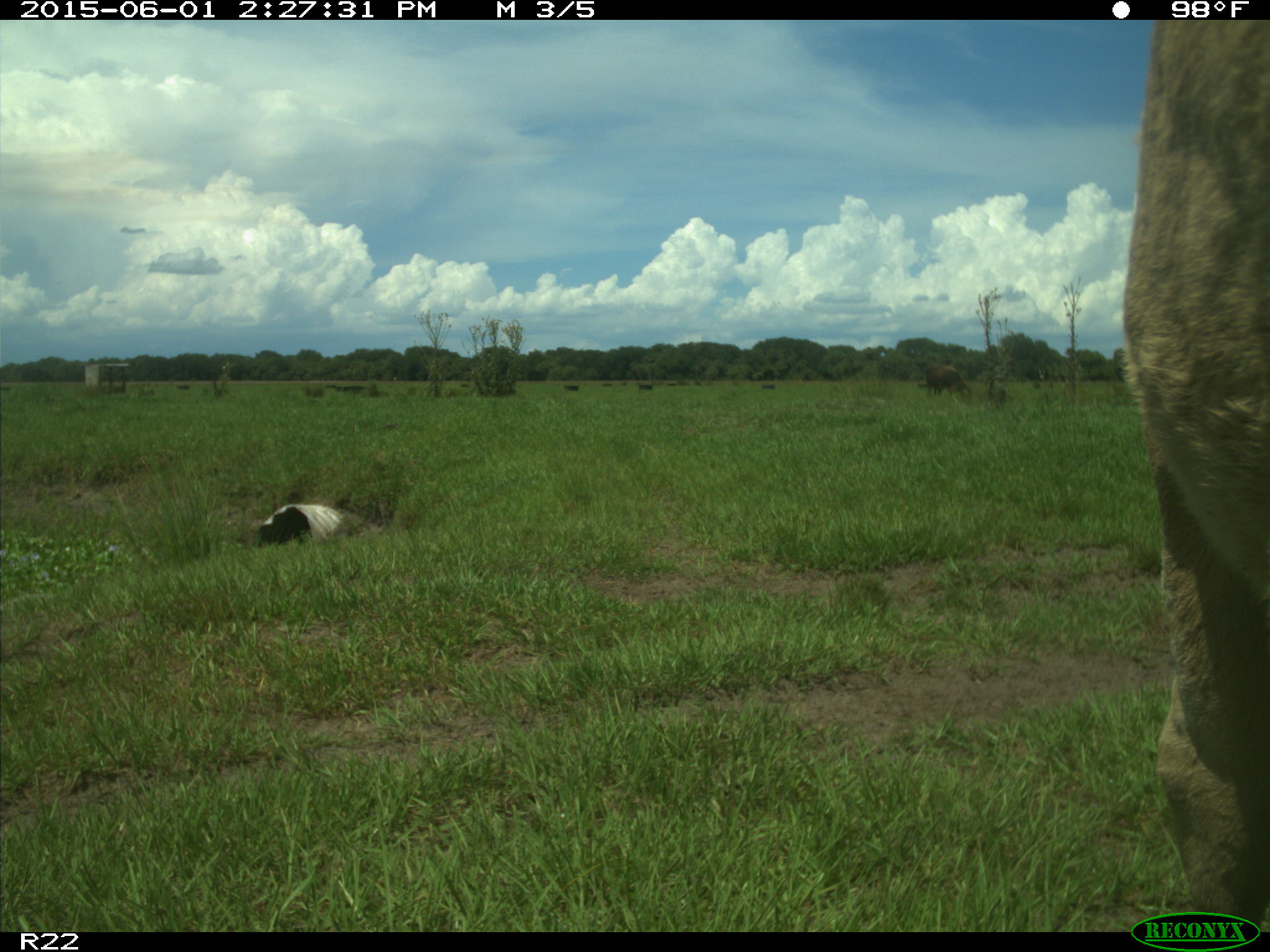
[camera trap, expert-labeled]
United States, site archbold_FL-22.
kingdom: Animalia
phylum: Chordata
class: Mammalia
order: Artiodactyla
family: Bovidae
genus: Bos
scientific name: Bos taurus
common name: domestic cow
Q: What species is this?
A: Bos taurus (domestic cow).